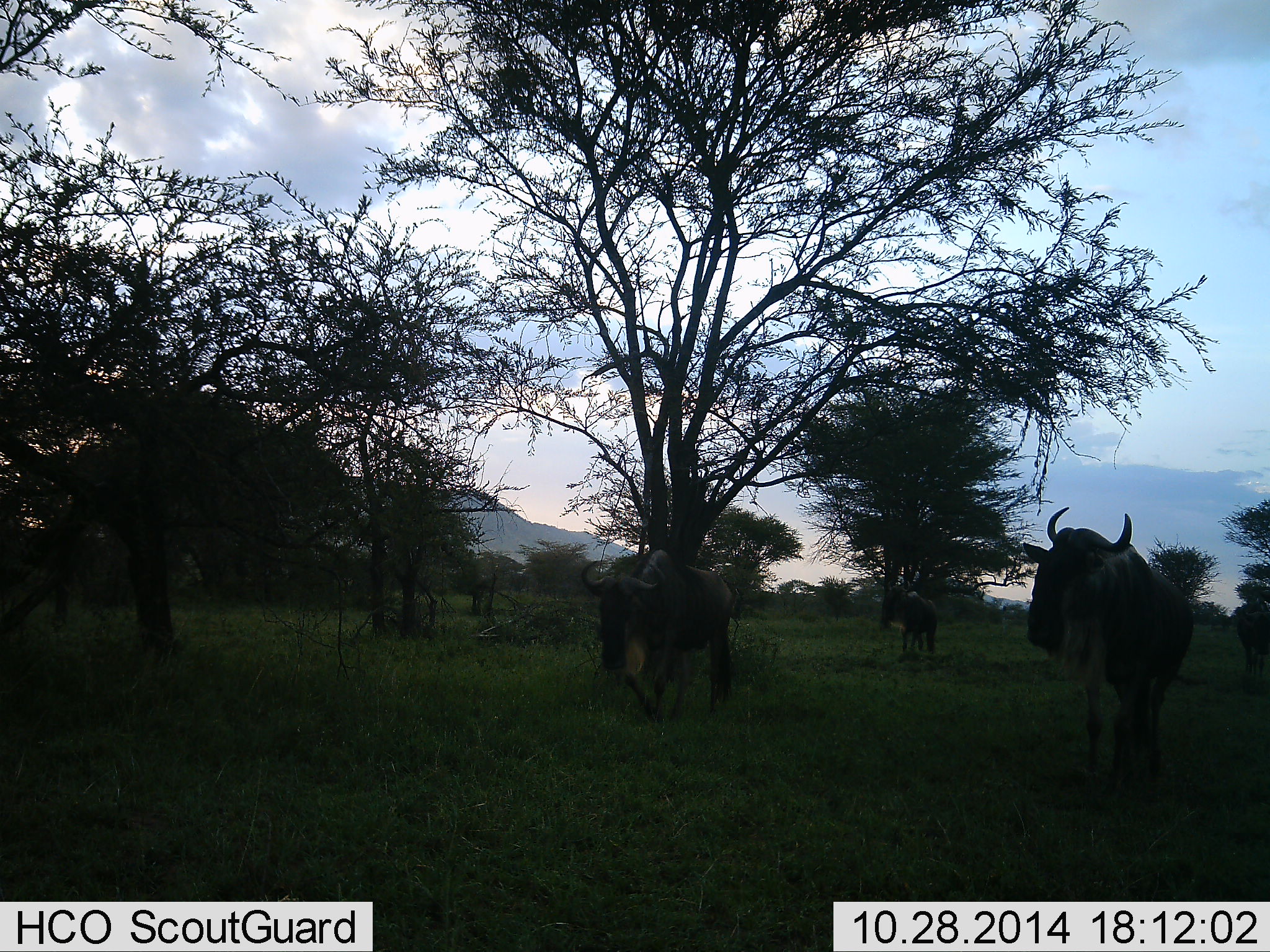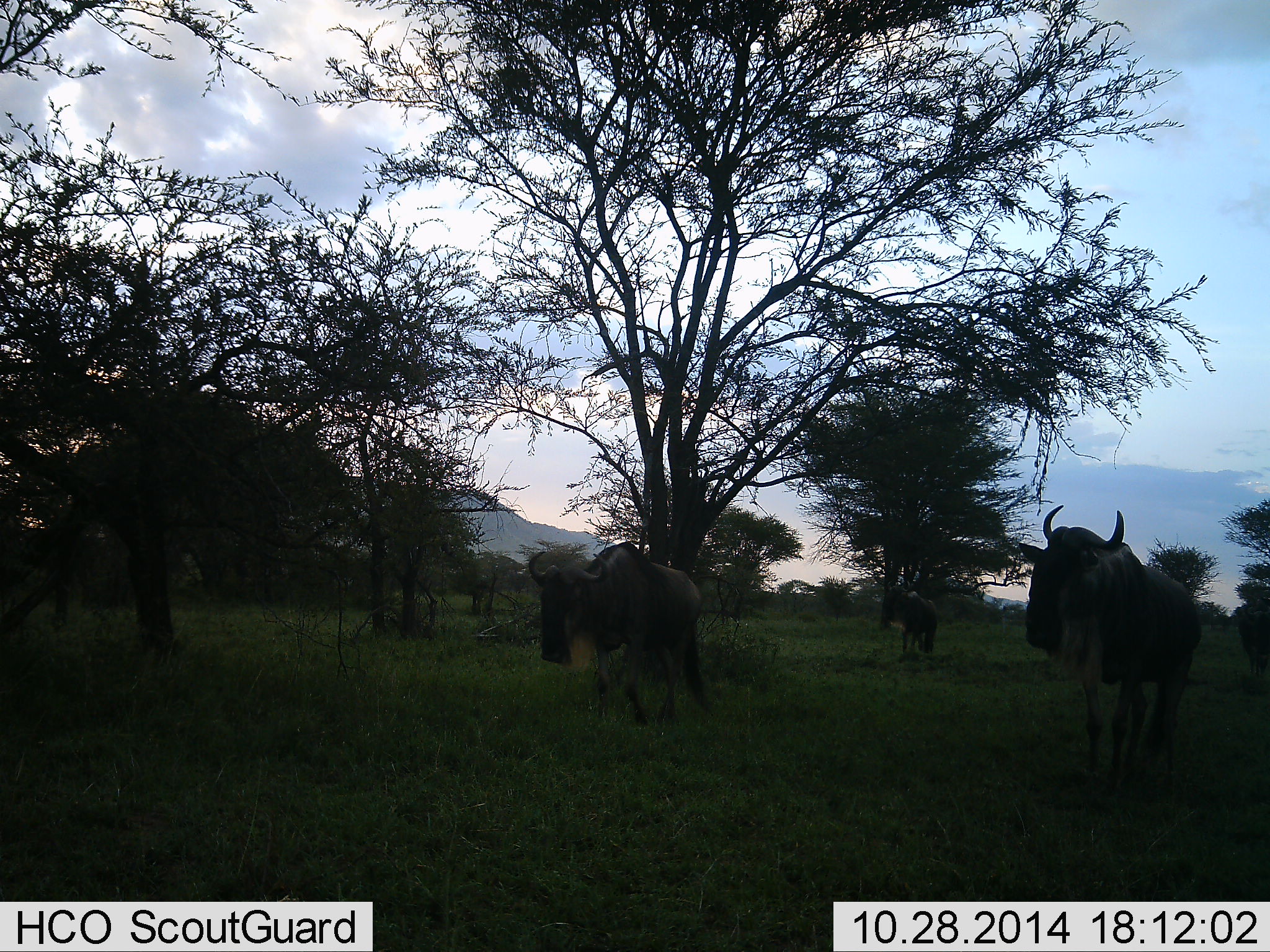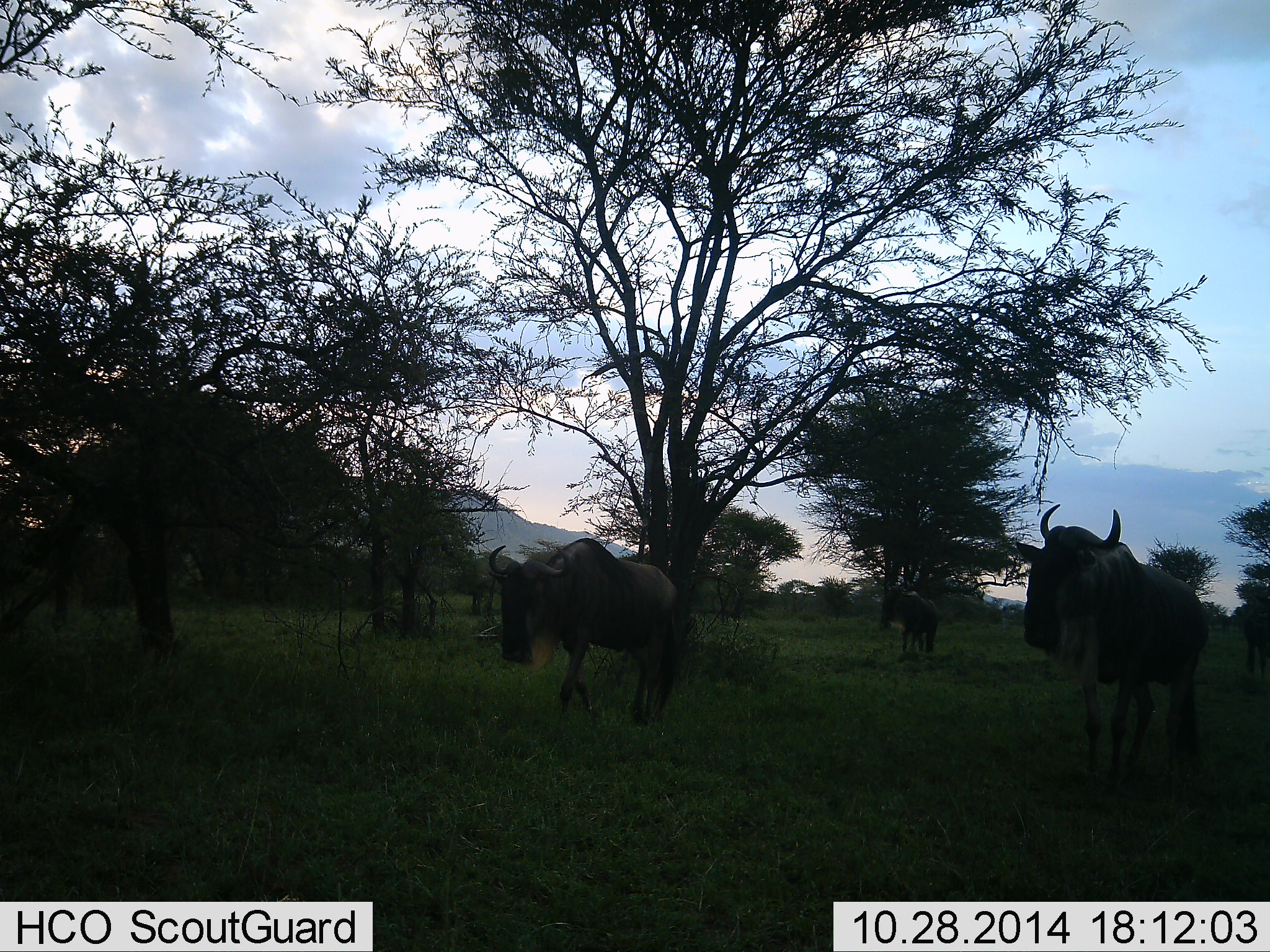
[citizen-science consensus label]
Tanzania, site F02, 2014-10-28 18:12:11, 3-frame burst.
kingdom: Animalia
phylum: Chordata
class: Mammalia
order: Artiodactyla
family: Bovidae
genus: Connochaetes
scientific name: Connochaetes taurinus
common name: blue wildebeest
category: wildebeest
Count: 3.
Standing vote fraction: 40%.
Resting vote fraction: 0%.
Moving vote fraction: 80%.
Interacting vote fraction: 0%.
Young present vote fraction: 0%.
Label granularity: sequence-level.